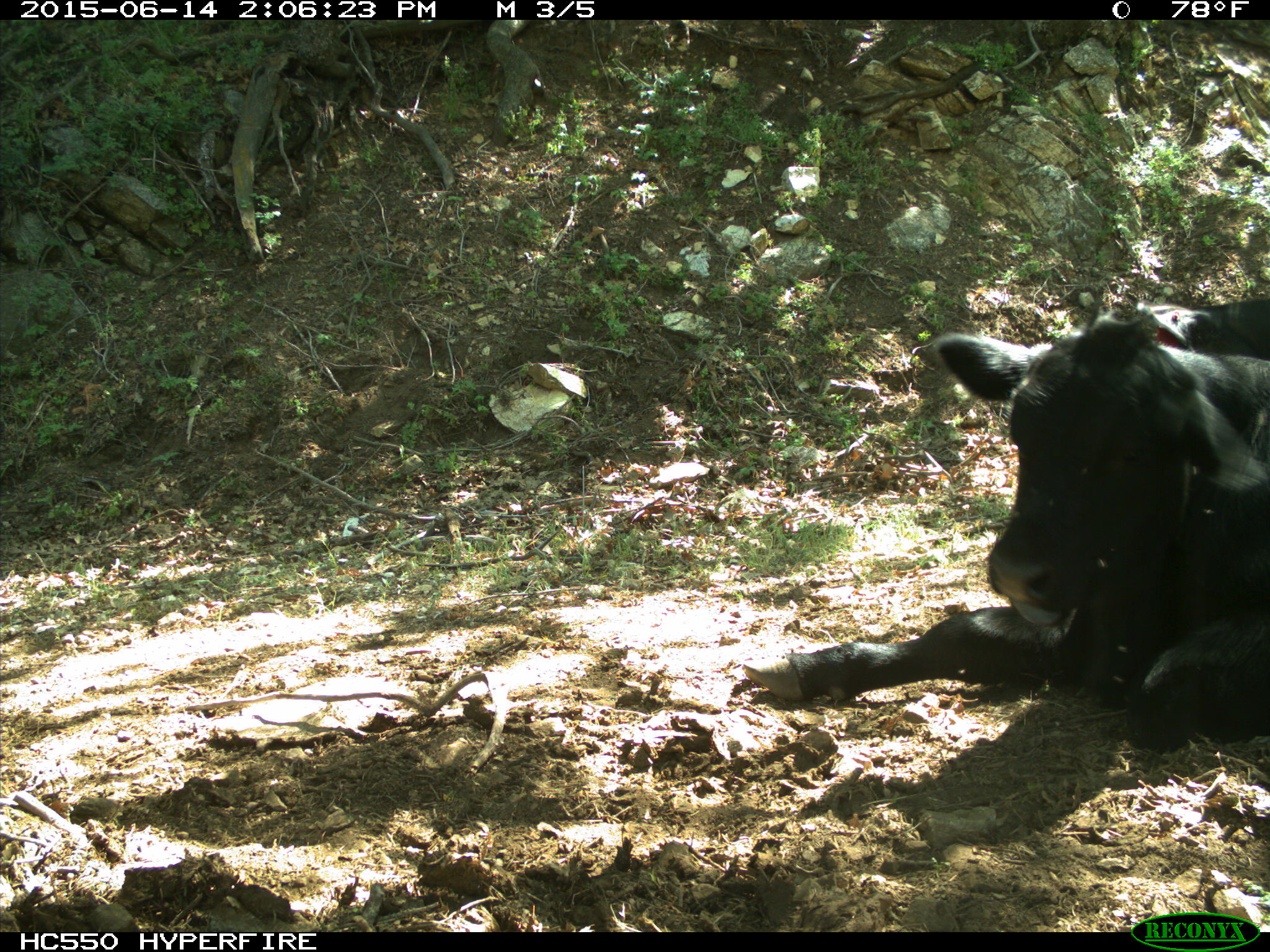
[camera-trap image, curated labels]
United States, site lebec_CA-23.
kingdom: Animalia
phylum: Chordata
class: Mammalia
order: Artiodactyla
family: Bovidae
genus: Bos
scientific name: Bos taurus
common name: domestic cow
Bos taurus (domestic cow).